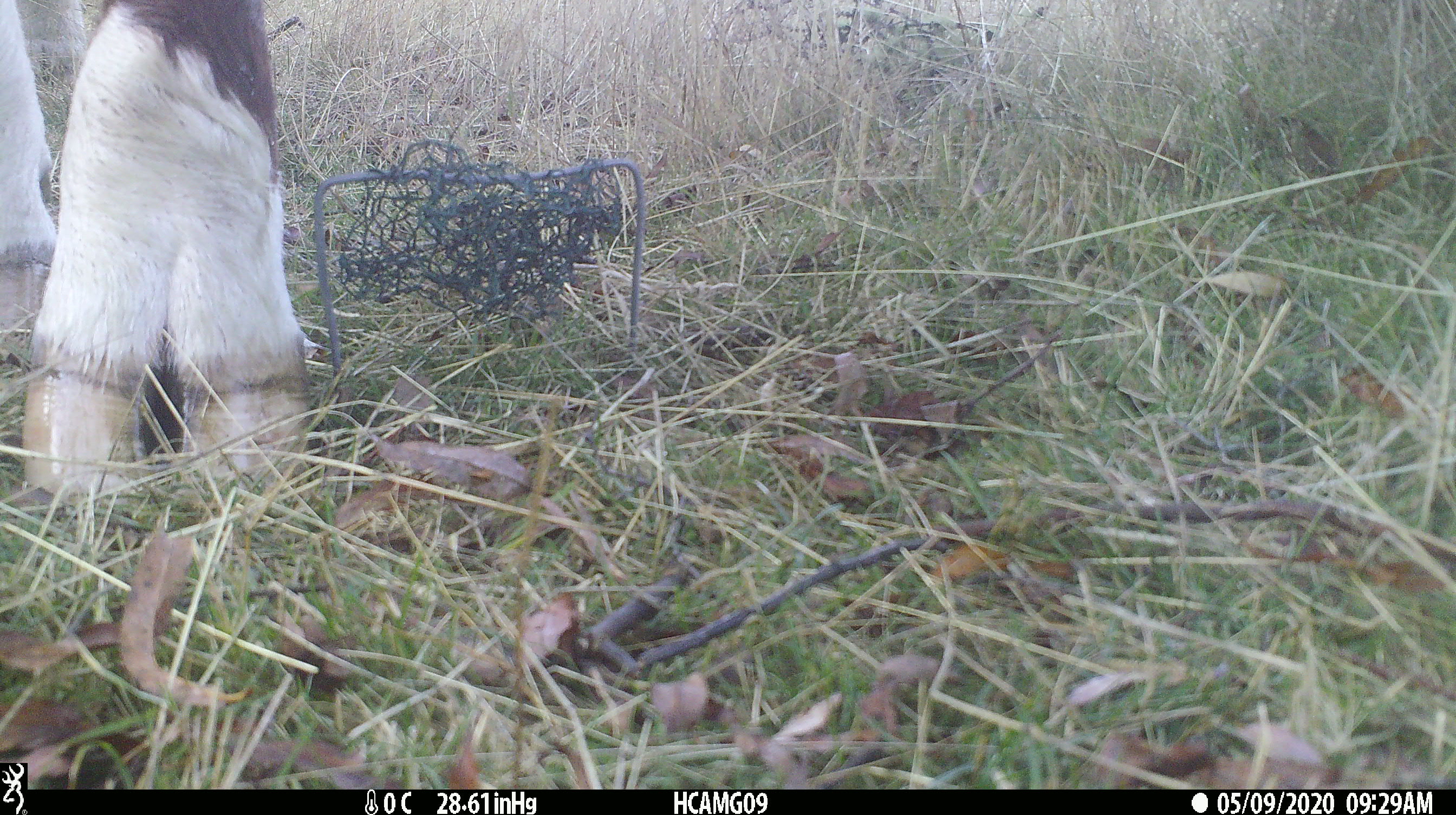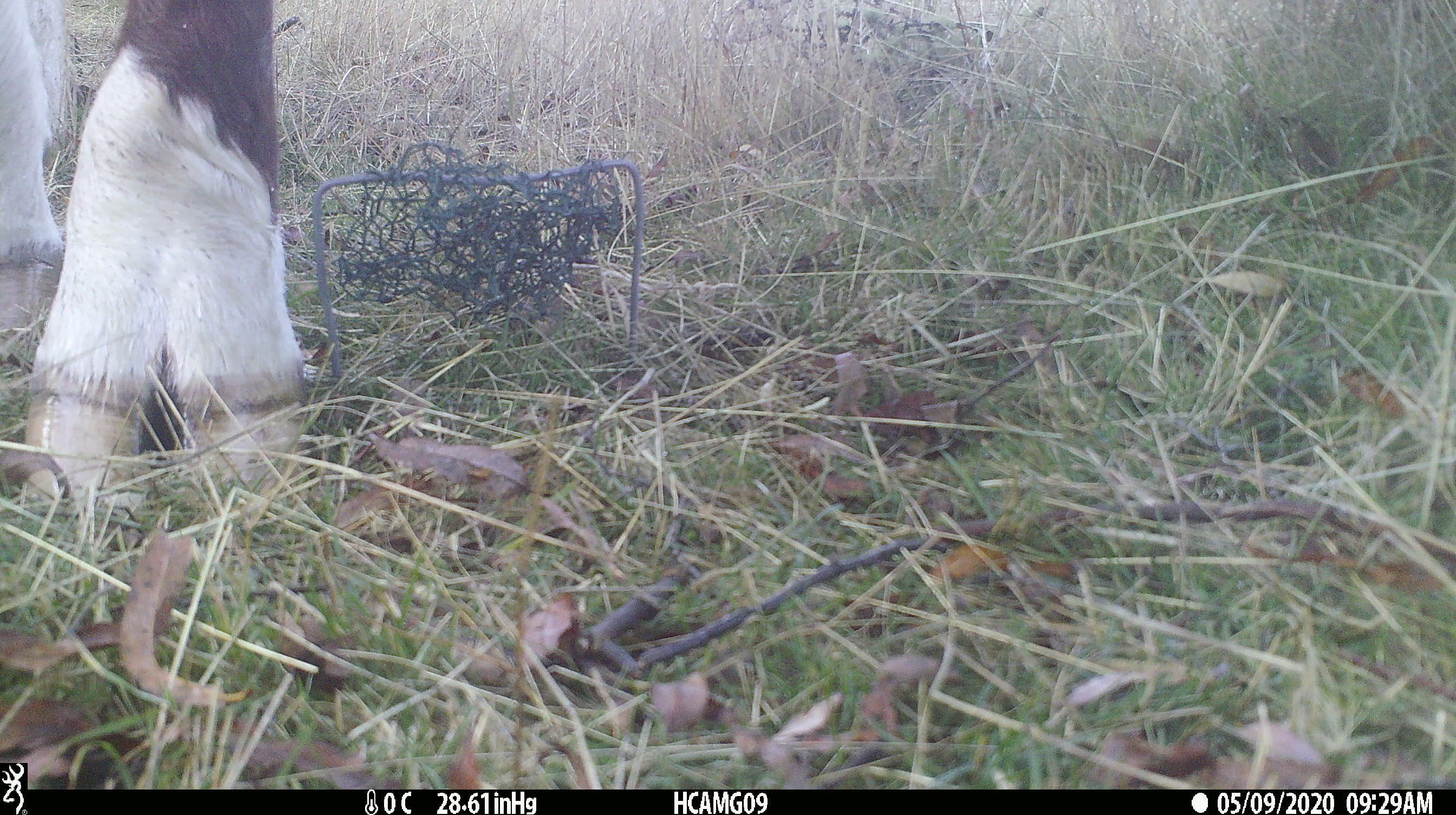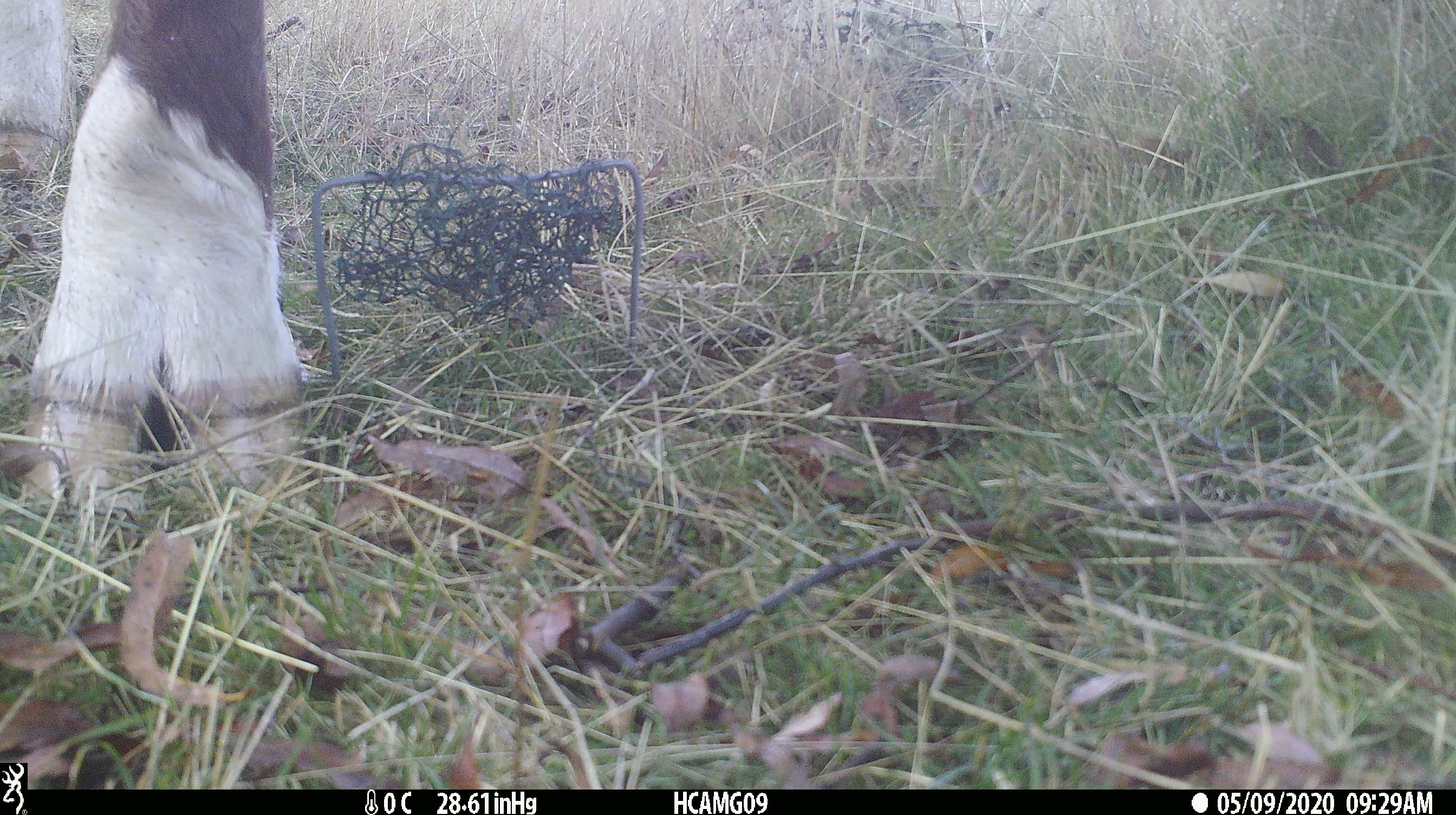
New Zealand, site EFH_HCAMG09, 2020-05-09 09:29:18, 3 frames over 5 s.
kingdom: Animalia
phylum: Chordata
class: Mammalia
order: Artiodactyla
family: Bovidae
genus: Bos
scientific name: Bos taurus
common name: domestic cow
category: cow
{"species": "cow (domestic cow) (Bos taurus)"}